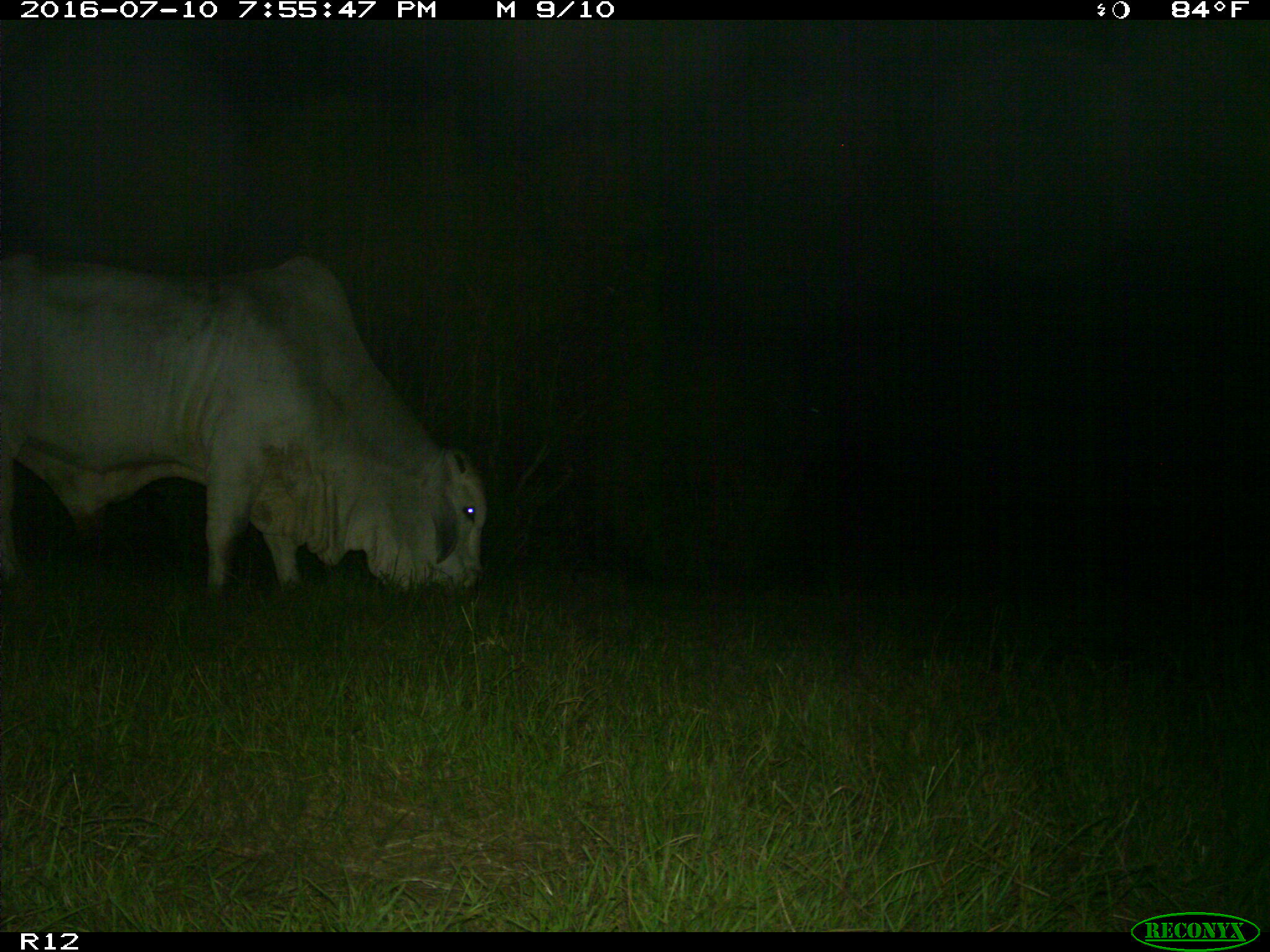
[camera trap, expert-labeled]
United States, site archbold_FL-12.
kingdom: Animalia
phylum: Chordata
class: Mammalia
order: Artiodactyla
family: Bovidae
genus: Bos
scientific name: Bos taurus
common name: domestic cow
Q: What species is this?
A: Bos taurus (domestic cow).